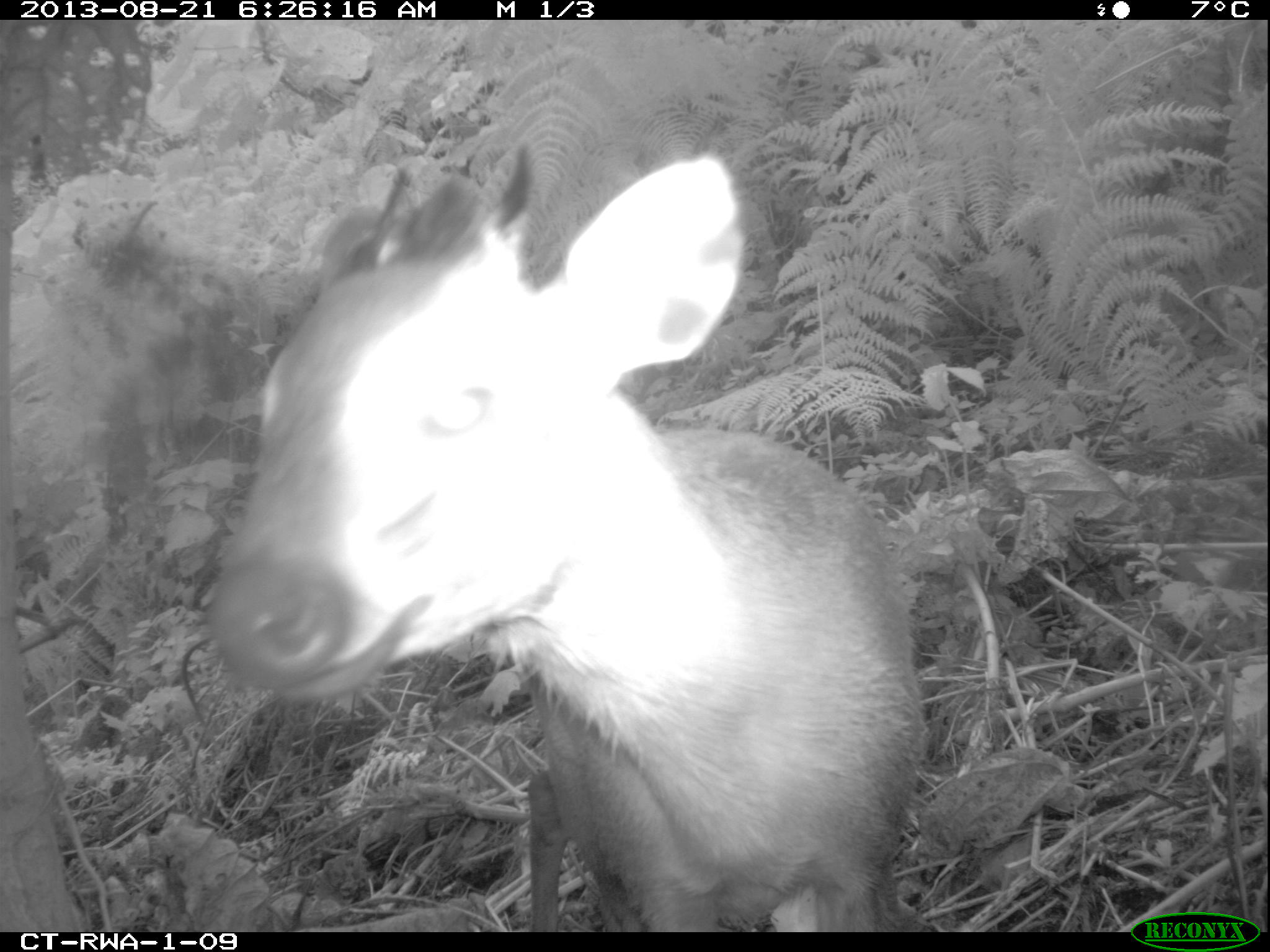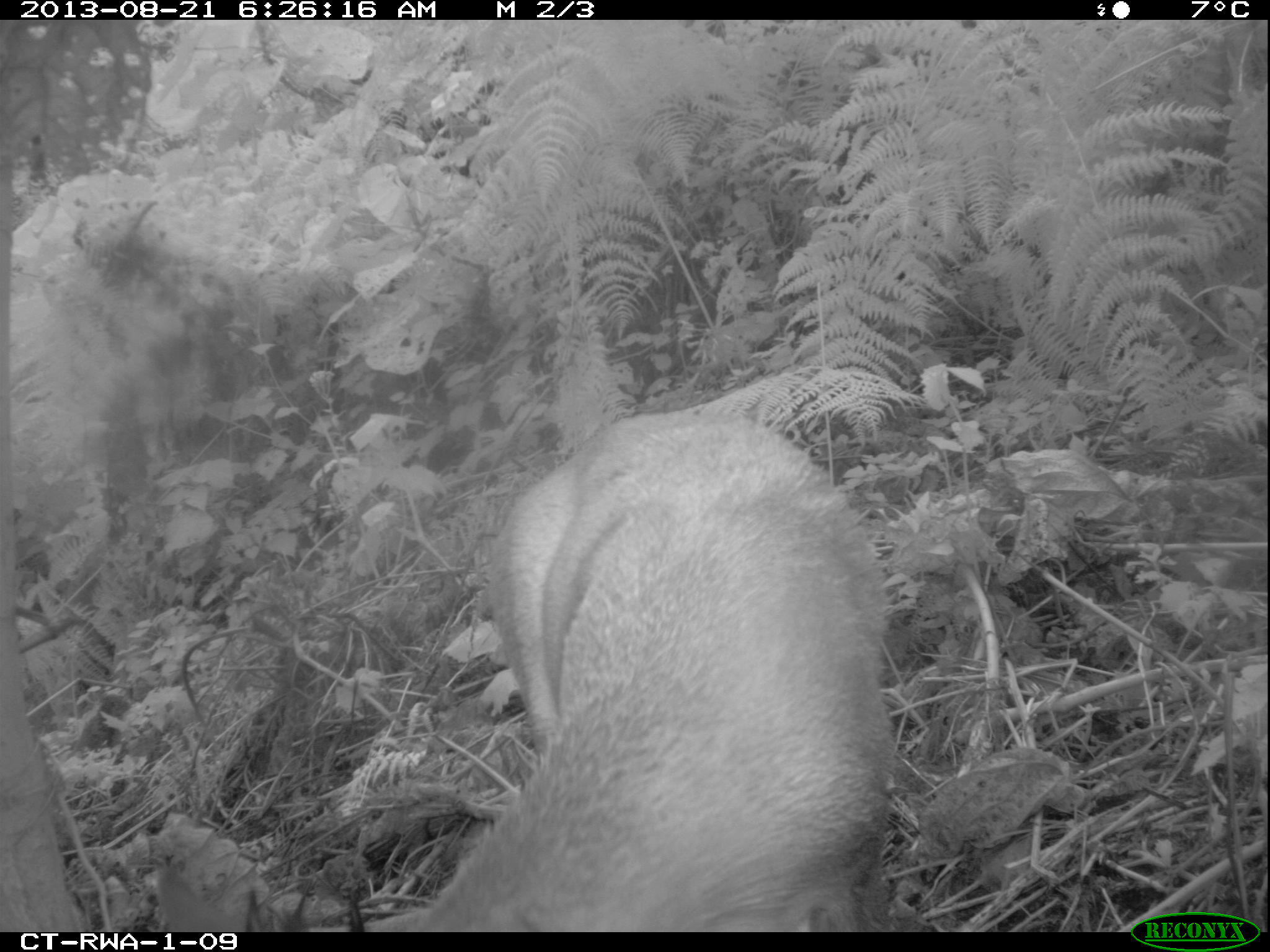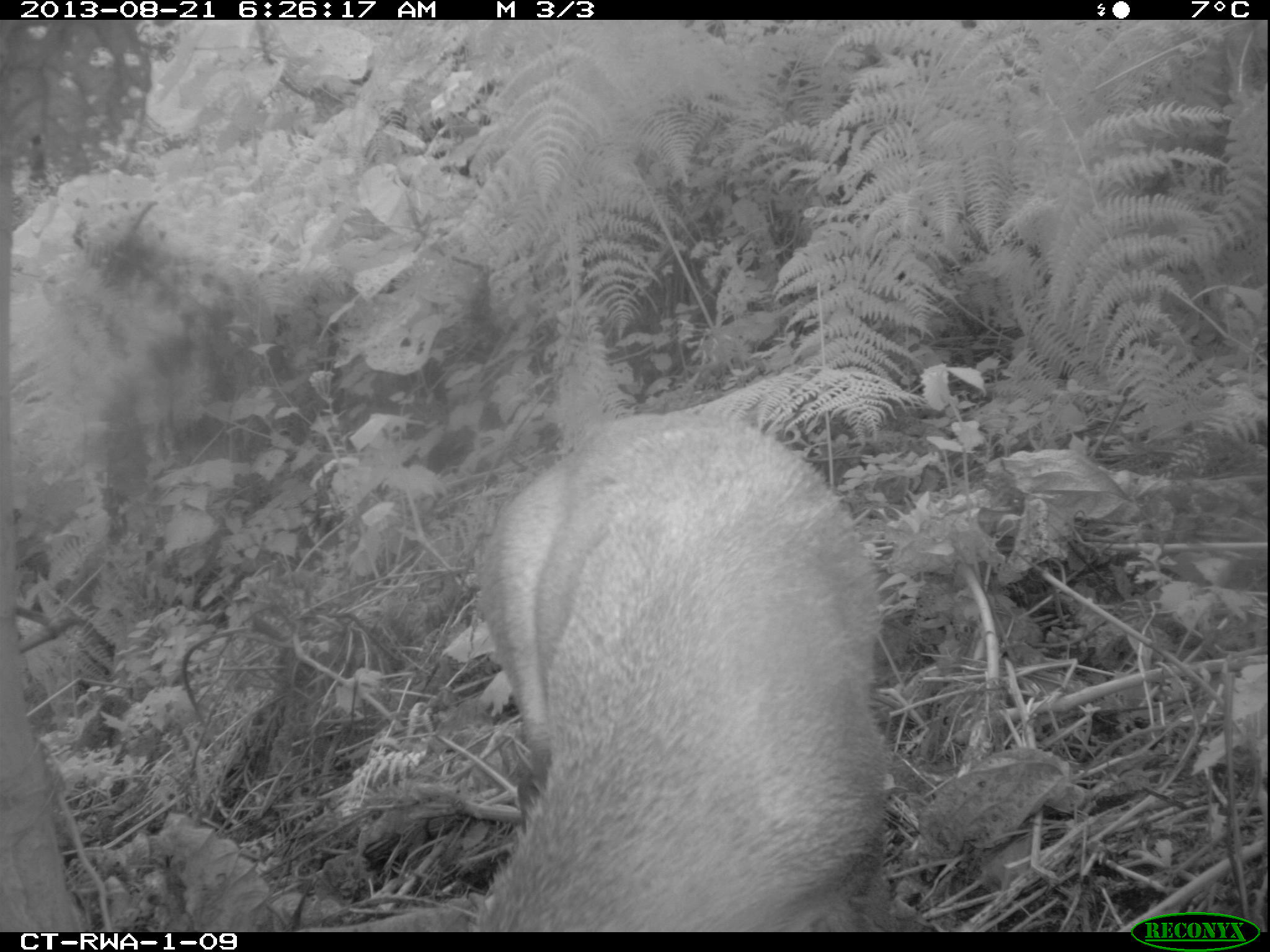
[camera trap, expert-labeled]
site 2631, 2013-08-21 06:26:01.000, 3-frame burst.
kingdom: Animalia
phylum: Chordata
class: Mammalia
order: Artiodactyla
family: Bovidae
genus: Cephalophus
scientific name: Cephalophus nigrifrons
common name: black-fronted duiker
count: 2